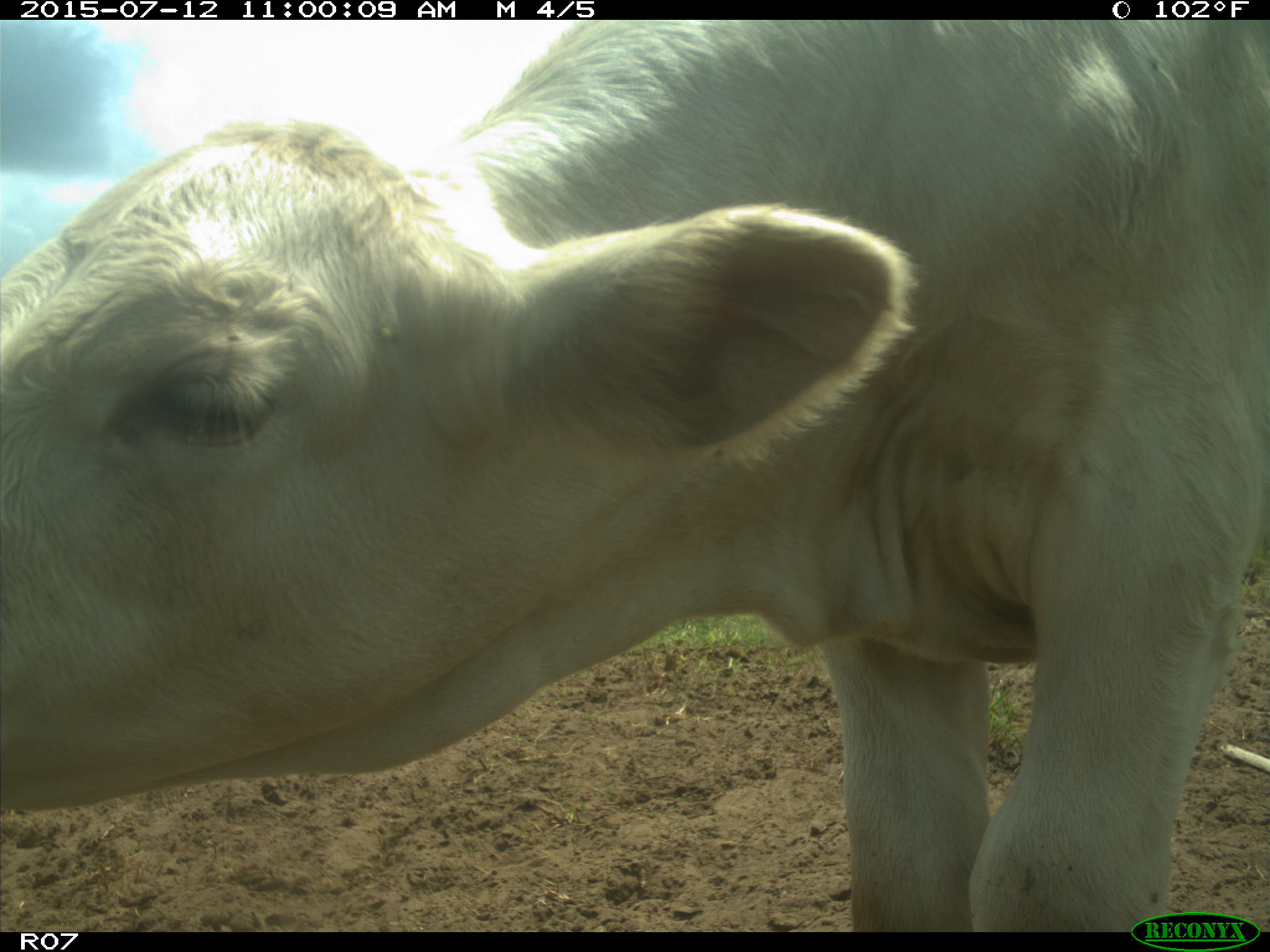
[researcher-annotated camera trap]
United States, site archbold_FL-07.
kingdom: Animalia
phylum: Chordata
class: Mammalia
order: Artiodactyla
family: Bovidae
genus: Bos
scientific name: Bos taurus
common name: domestic cow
Bos taurus (domestic cow).